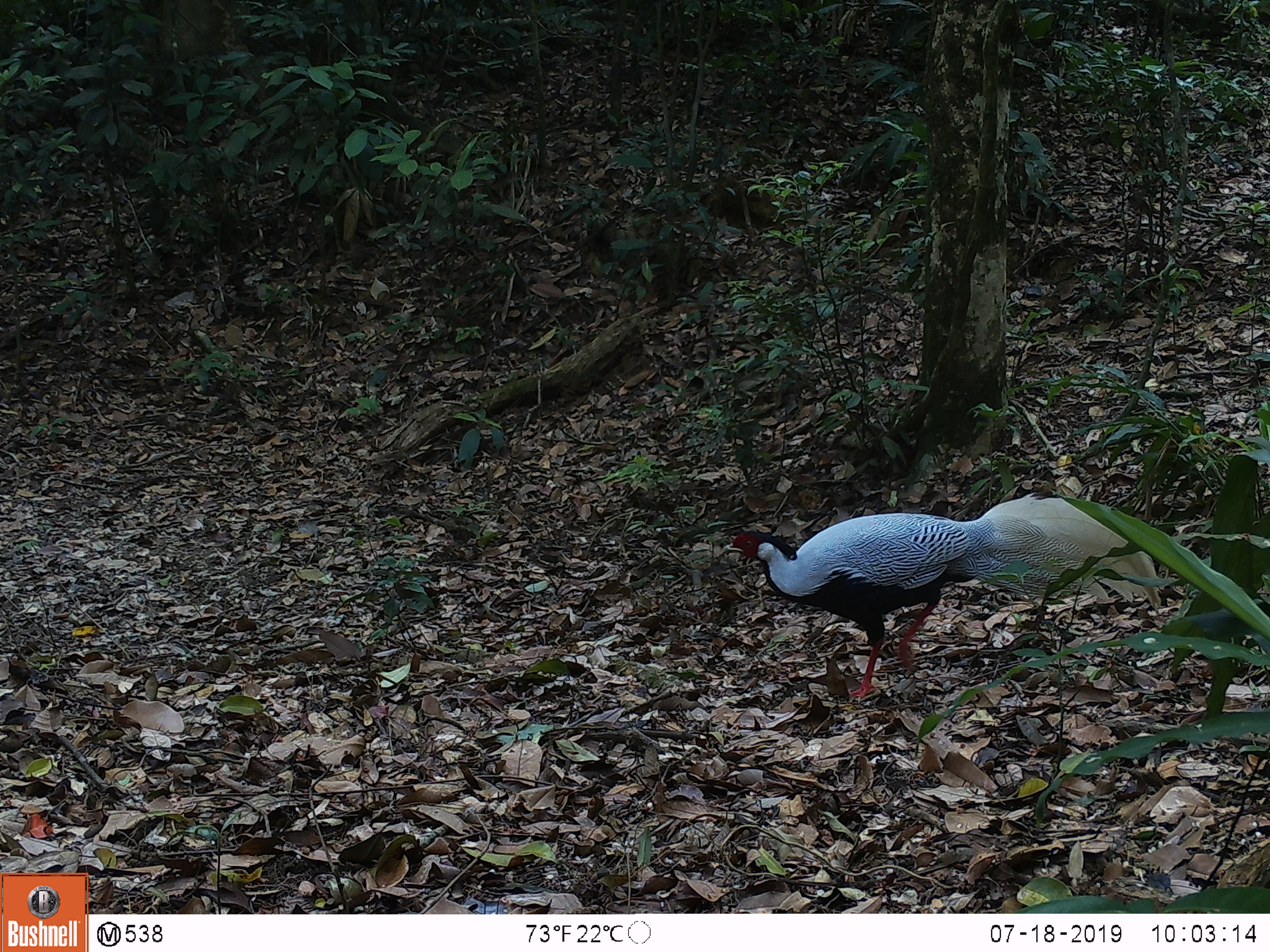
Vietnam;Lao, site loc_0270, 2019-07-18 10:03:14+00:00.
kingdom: Animalia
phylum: Chordata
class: Aves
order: Galliformes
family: Phasianidae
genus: Lophura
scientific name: Lophura nycthemera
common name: silver pheasant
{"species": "silver pheasant (Lophura nycthemera)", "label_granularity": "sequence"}